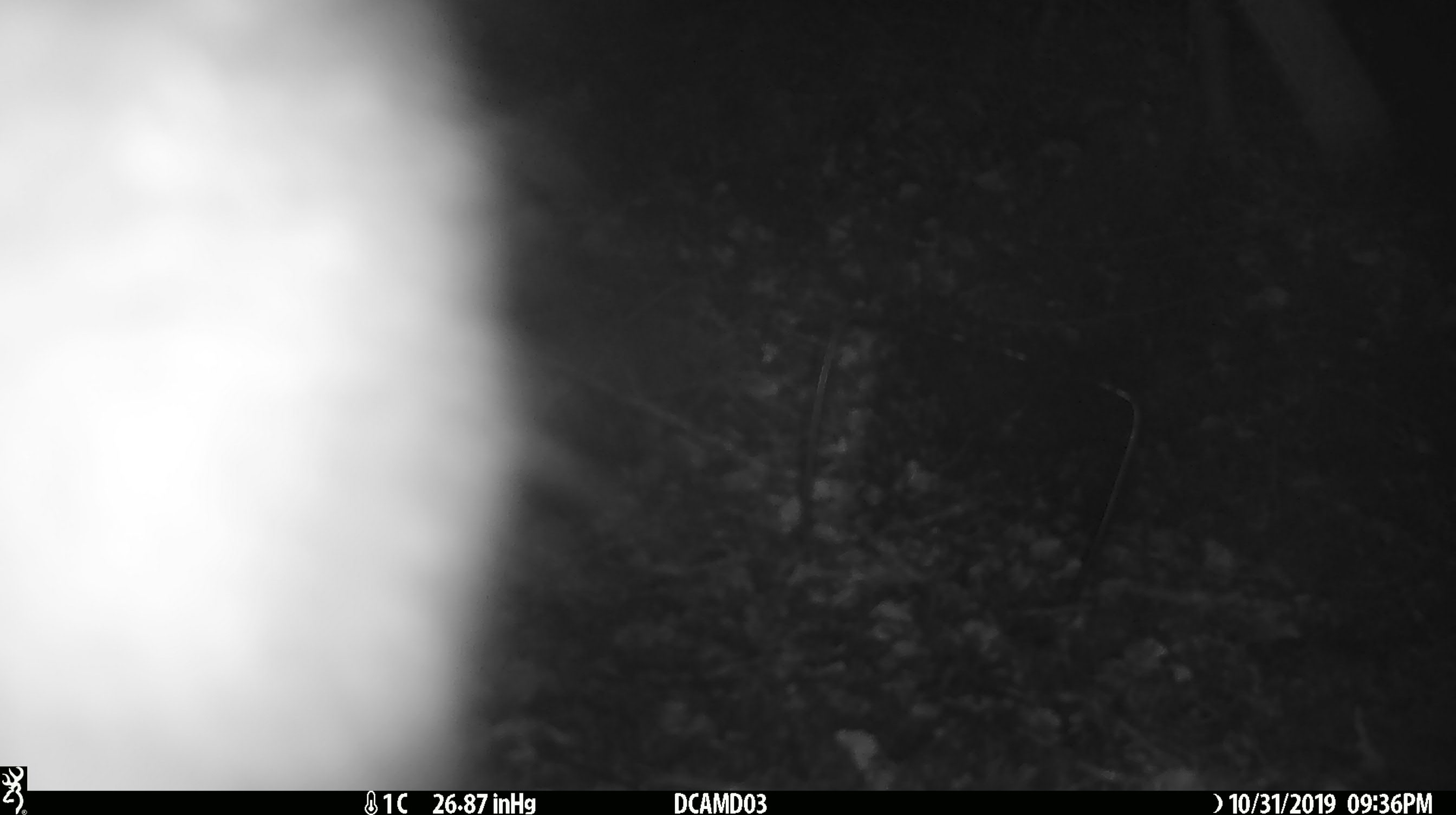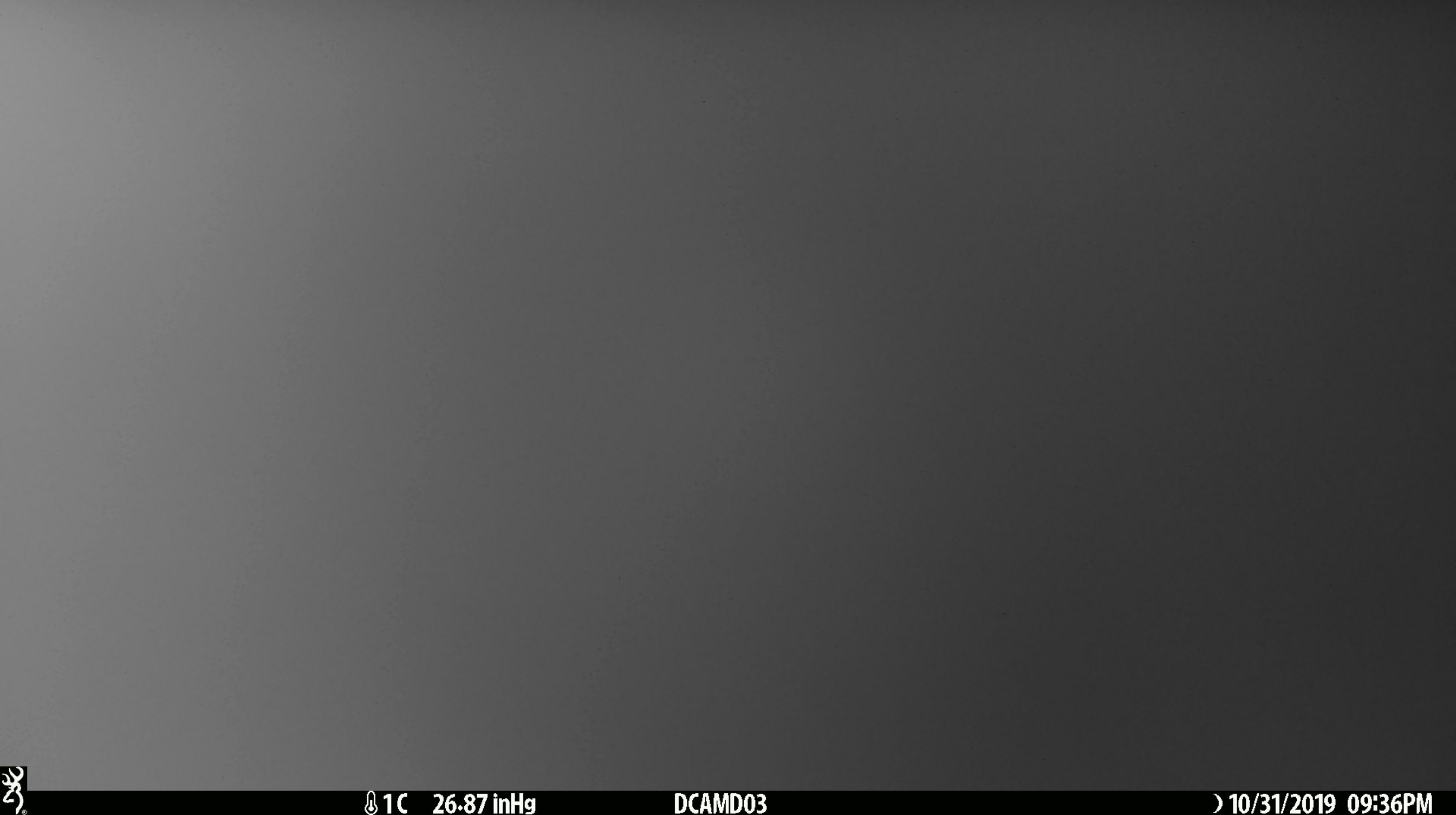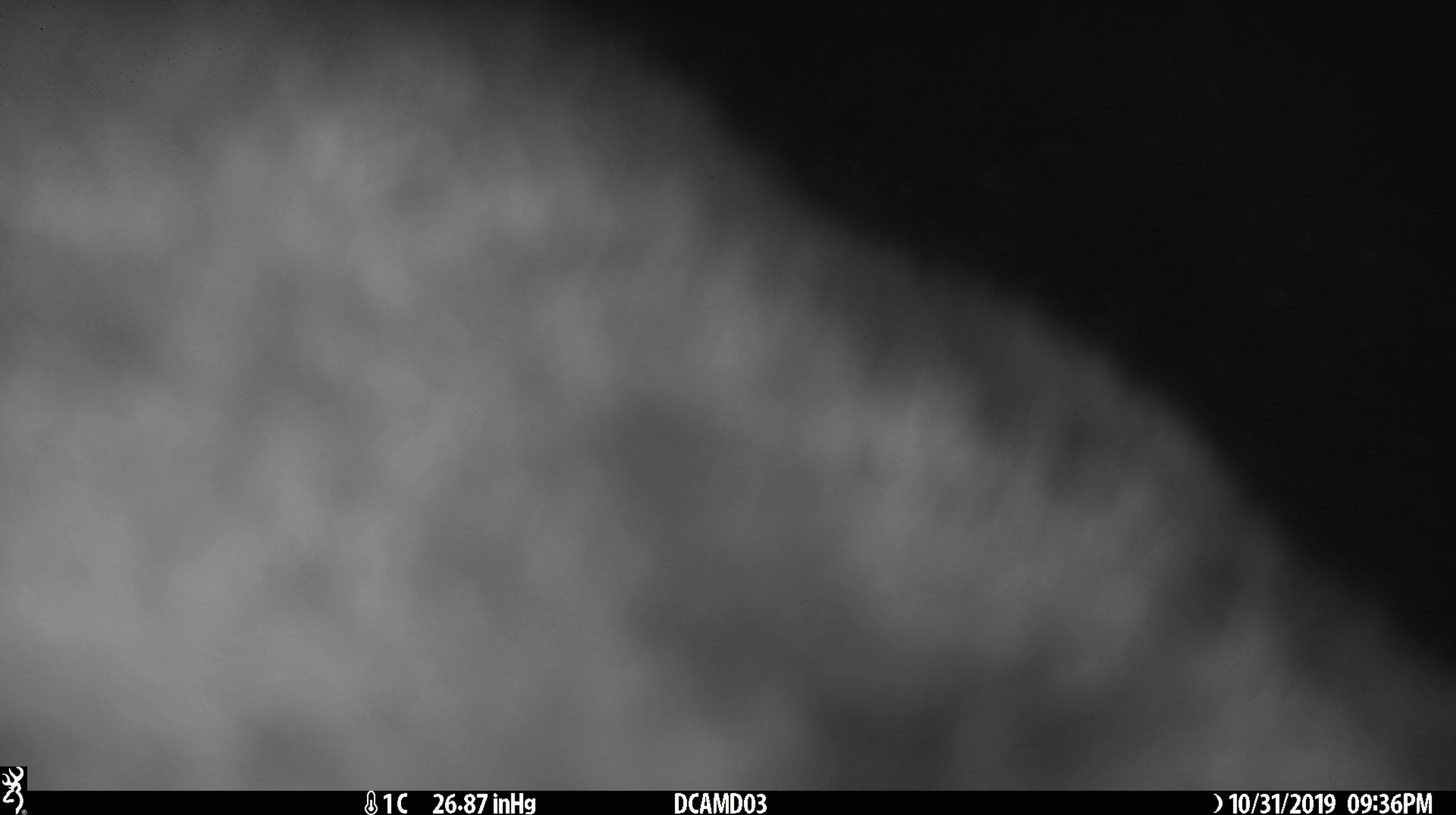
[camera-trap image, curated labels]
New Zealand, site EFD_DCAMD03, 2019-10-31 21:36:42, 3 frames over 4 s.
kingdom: Animalia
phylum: Chordata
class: Mammalia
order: Diprotodontia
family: Phalangeridae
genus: Trichosurus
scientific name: Trichosurus vulpecula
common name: common brushtail possum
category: possum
Possum (common brushtail possum) (Trichosurus vulpecula).